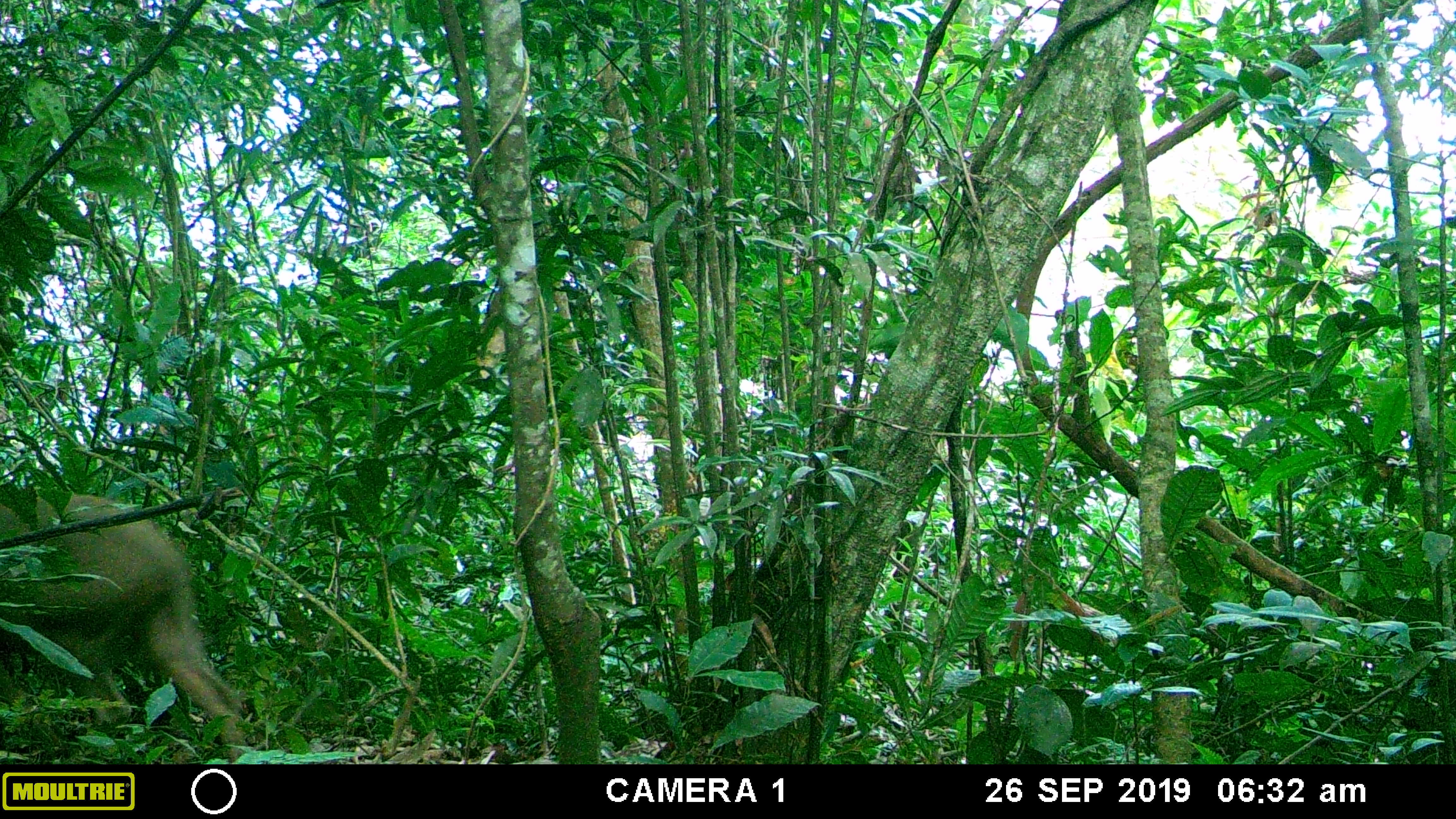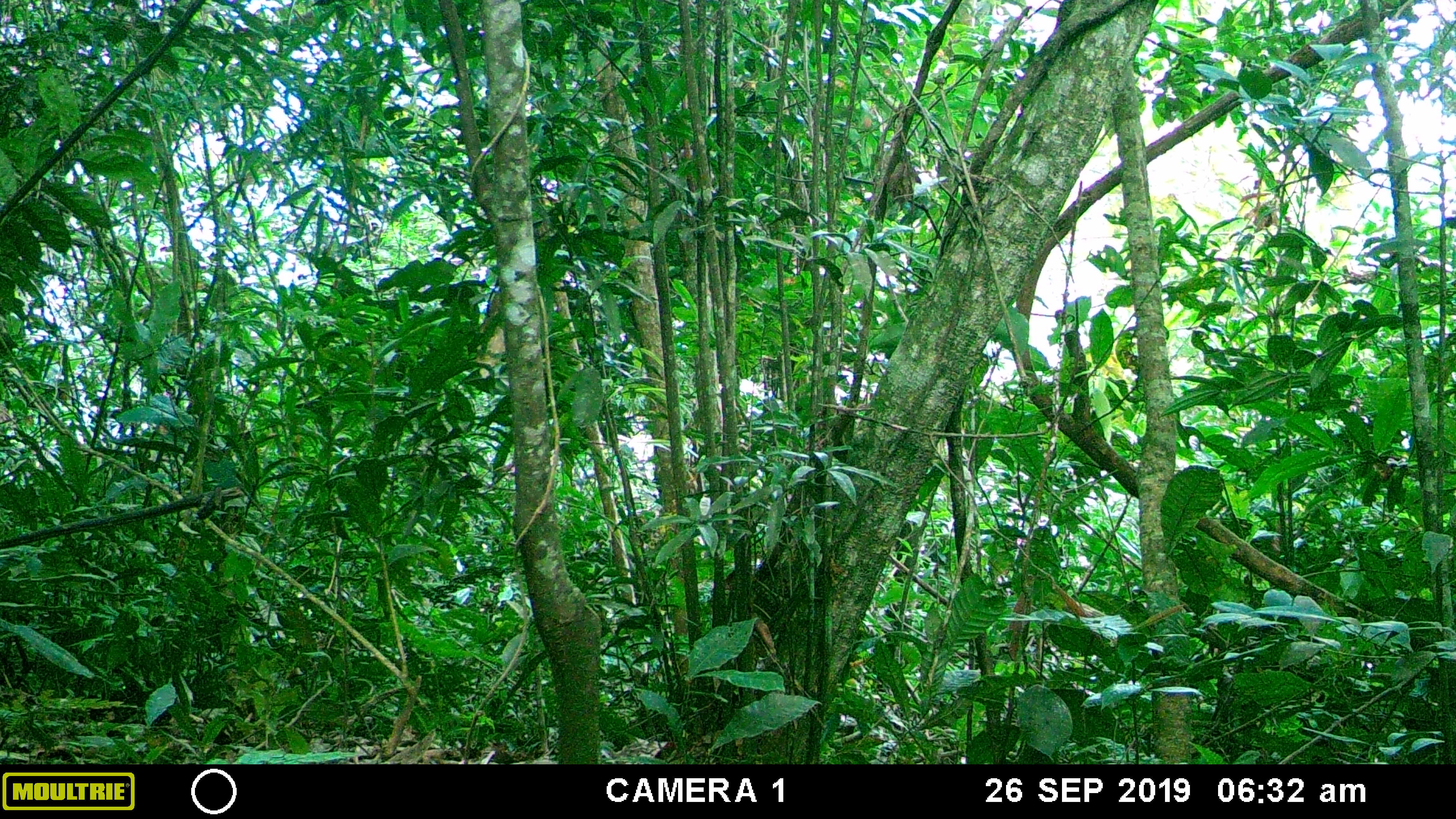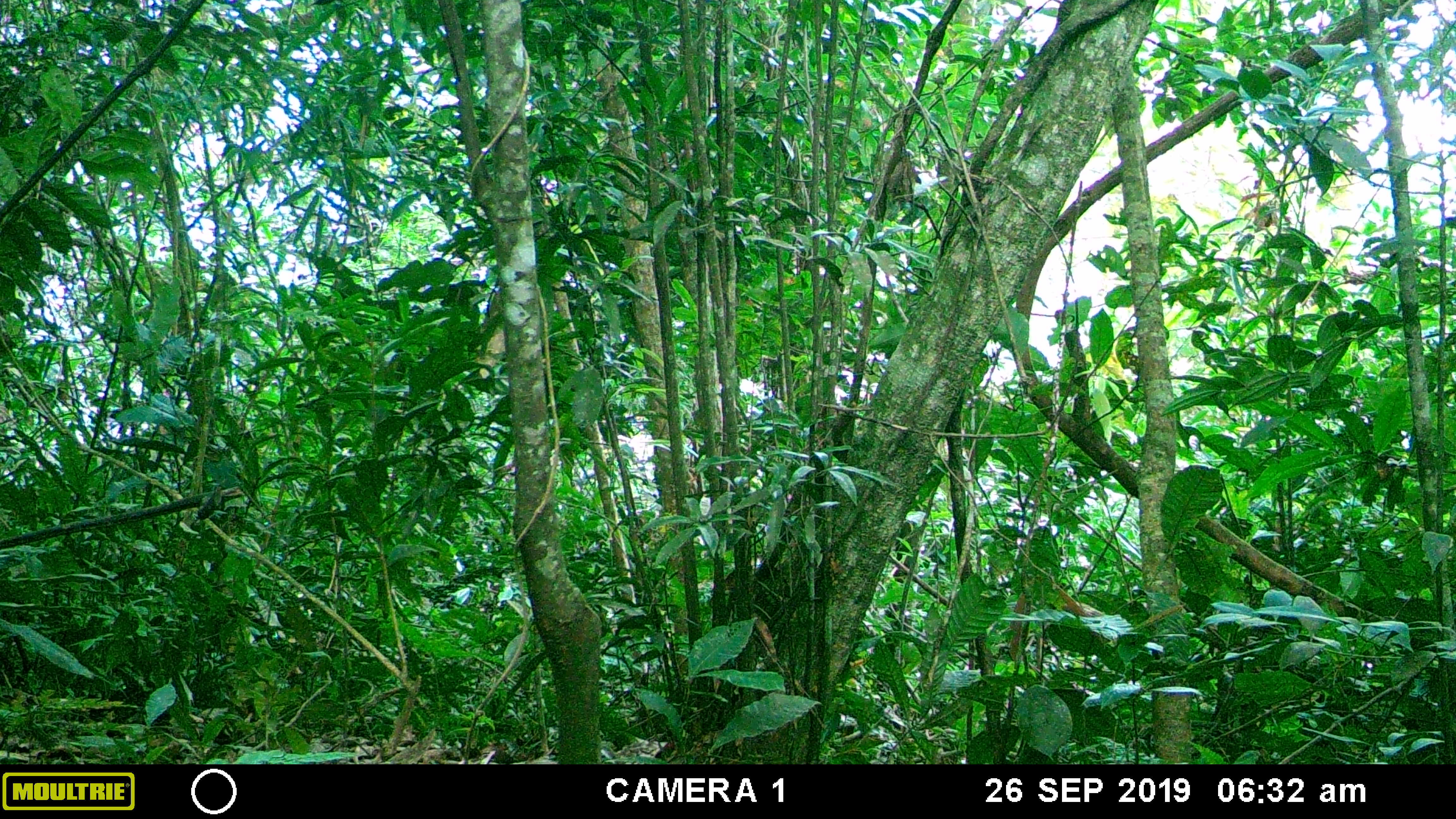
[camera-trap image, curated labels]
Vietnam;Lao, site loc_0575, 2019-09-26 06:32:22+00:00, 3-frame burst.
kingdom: Animalia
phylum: Chordata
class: Mammalia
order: Artiodactyla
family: Suidae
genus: Sus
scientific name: Sus scrofa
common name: eurasian wild pig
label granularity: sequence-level